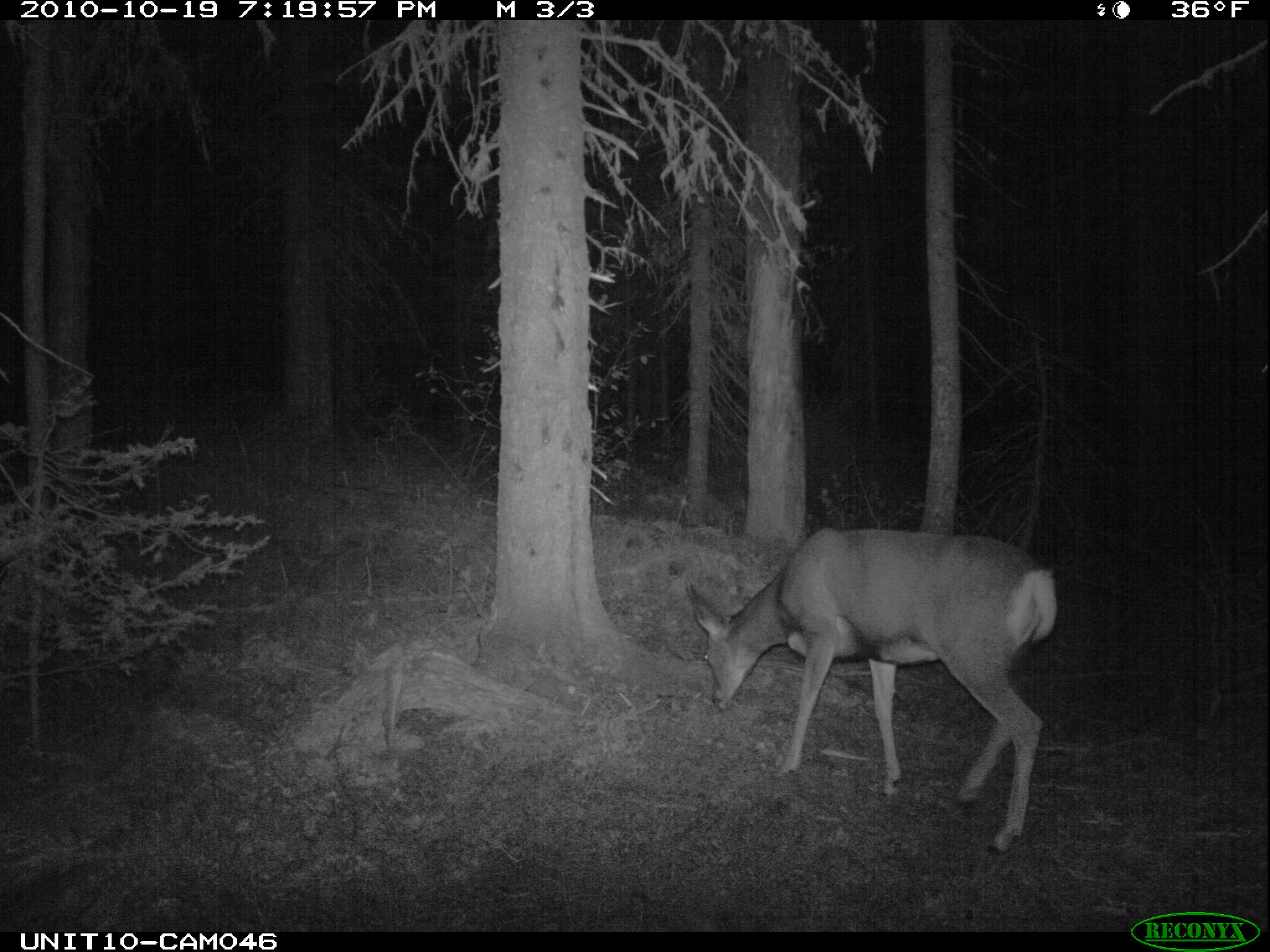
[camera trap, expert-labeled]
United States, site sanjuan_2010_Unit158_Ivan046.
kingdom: Animalia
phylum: Chordata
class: Mammalia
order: Artiodactyla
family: Cervidae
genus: Odocoileus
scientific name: Odocoileus hemionus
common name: mule deer